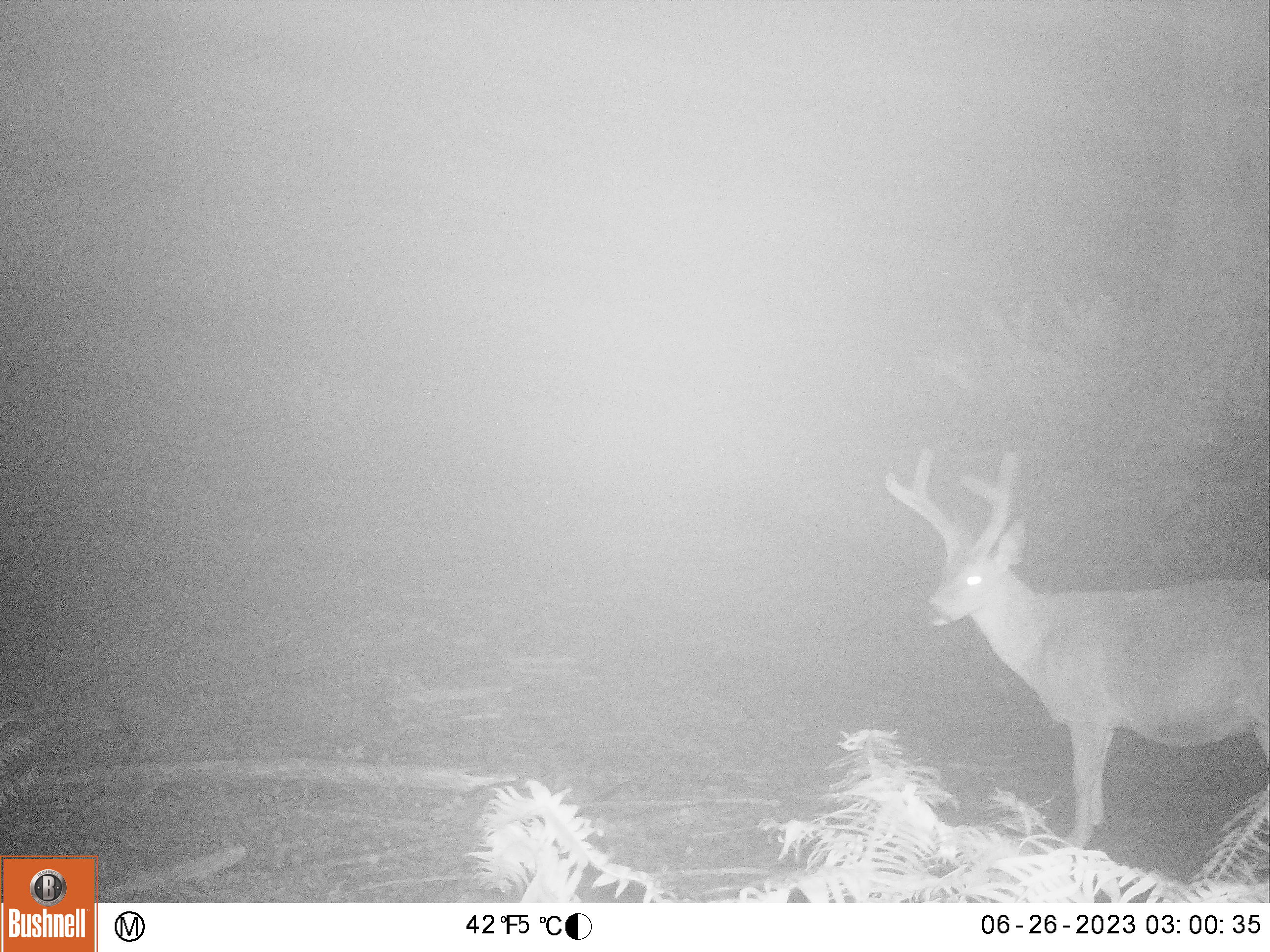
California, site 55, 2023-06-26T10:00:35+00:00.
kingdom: Animalia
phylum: Chordata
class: Mammalia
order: Artiodactyla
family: Cervidae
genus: Odocoileus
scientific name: Odocoileus hemionus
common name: mule deer